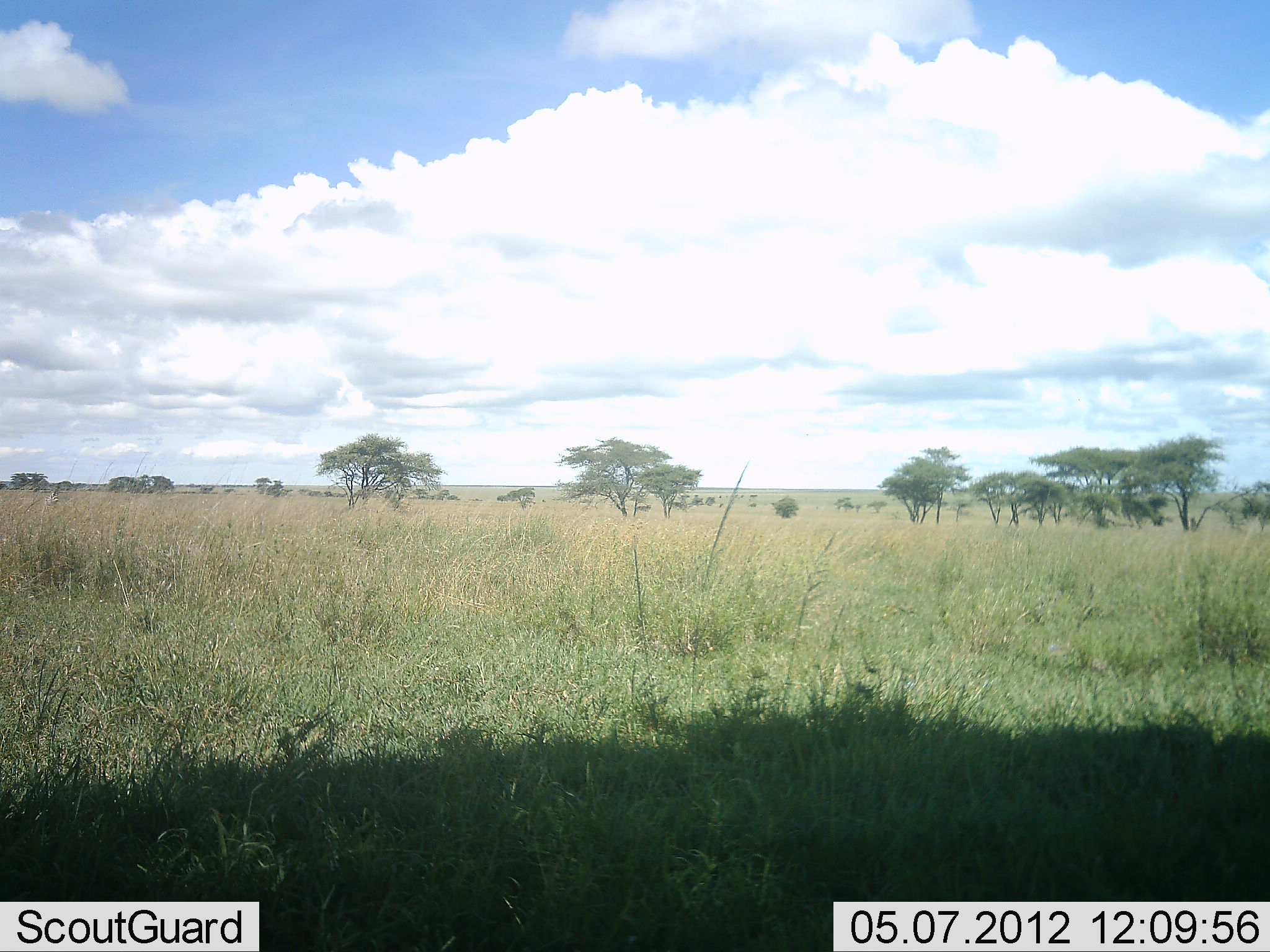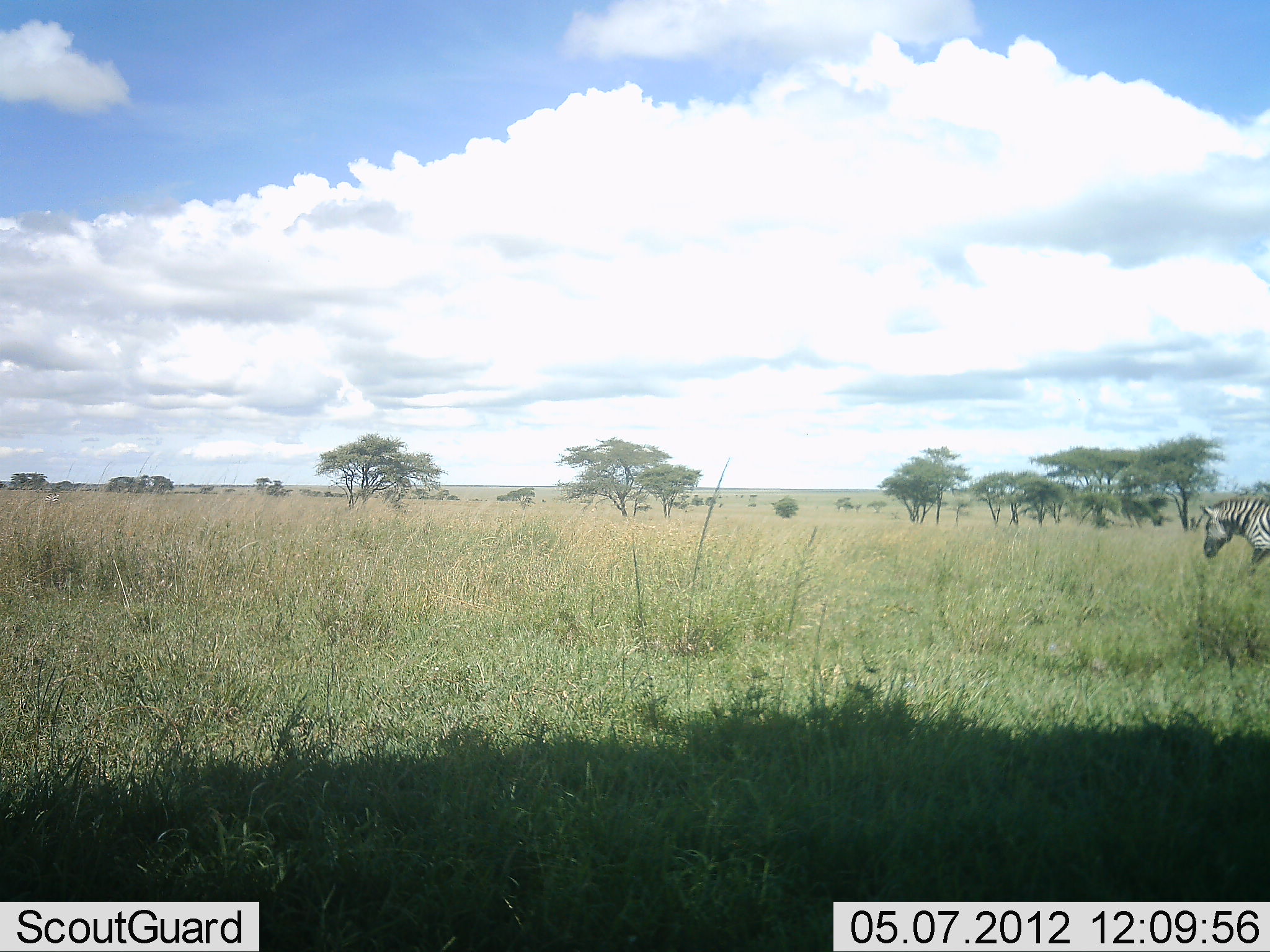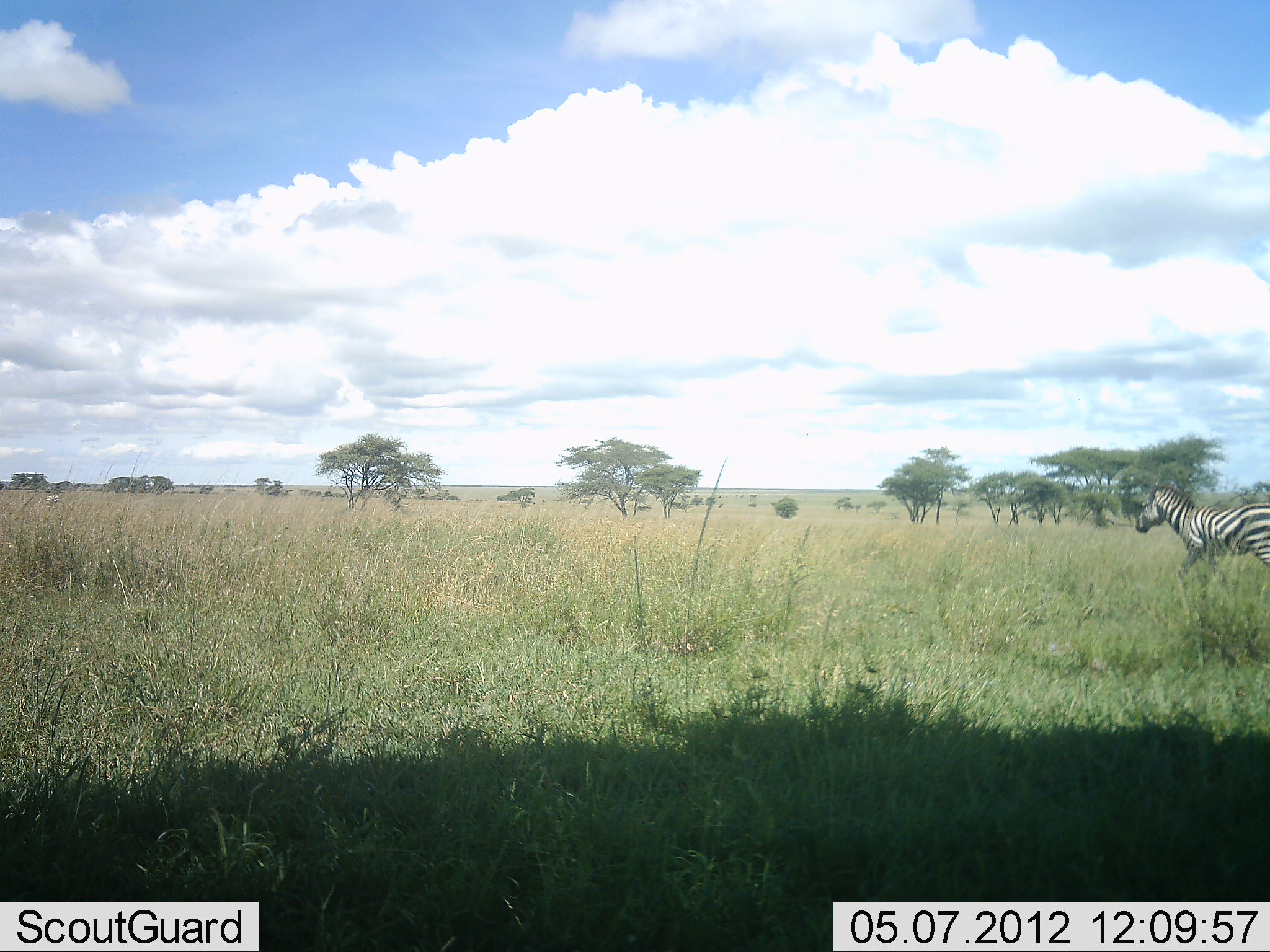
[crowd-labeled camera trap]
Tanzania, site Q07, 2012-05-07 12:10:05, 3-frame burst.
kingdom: Animalia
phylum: Chordata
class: Mammalia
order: Perissodactyla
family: Equidae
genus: Equus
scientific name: Equus quagga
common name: plains zebra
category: zebra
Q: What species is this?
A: Zebra (plains zebra) (Equus quagga).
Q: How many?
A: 1.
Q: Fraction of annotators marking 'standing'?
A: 0%.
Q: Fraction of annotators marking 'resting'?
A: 0%.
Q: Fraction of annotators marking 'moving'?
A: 100%.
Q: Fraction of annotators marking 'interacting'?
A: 0%.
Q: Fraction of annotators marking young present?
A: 0%.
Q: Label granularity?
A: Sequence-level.